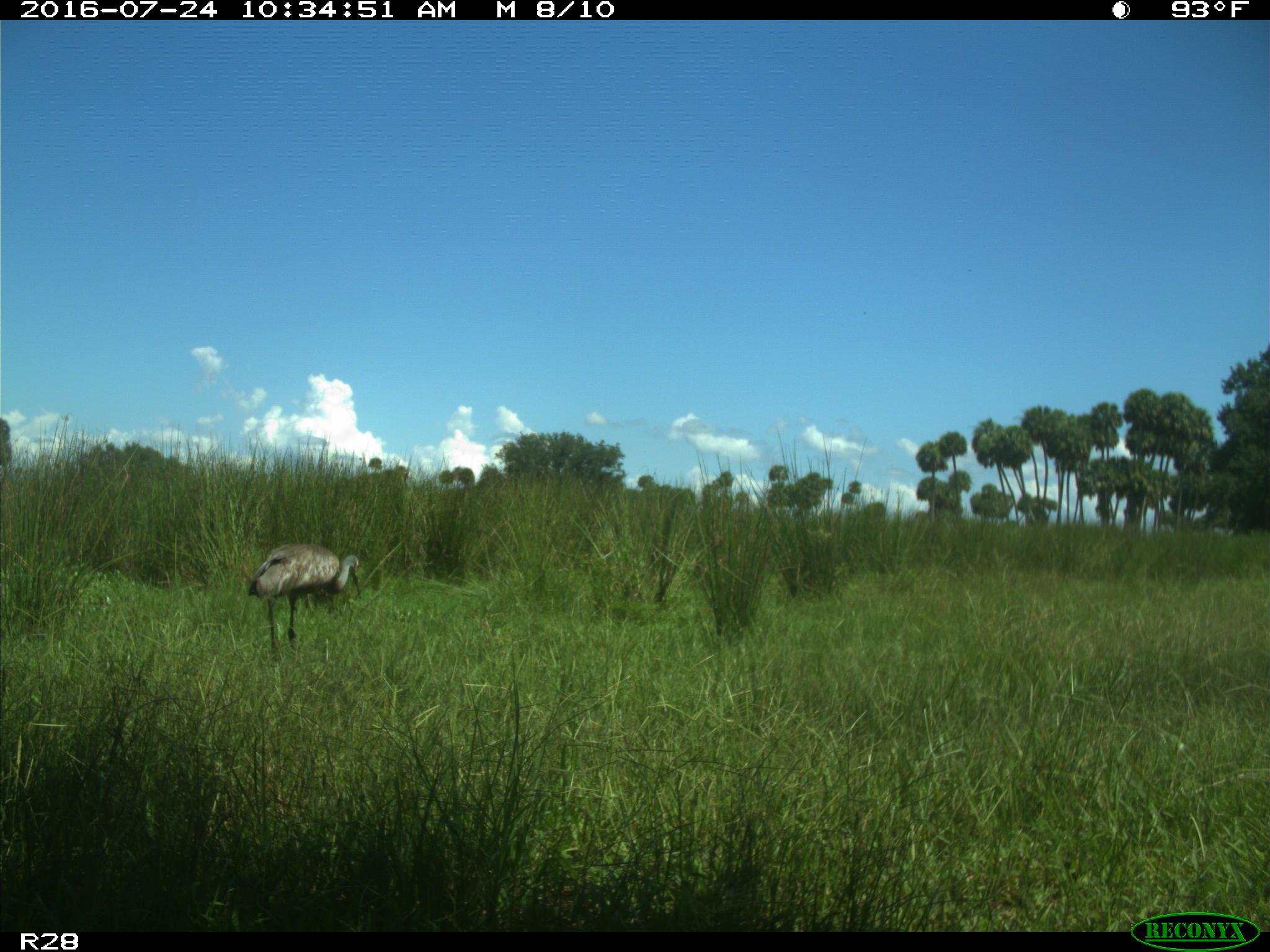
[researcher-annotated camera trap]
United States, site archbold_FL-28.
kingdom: Animalia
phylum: Chordata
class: Aves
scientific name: Aves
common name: birds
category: unidentified bird